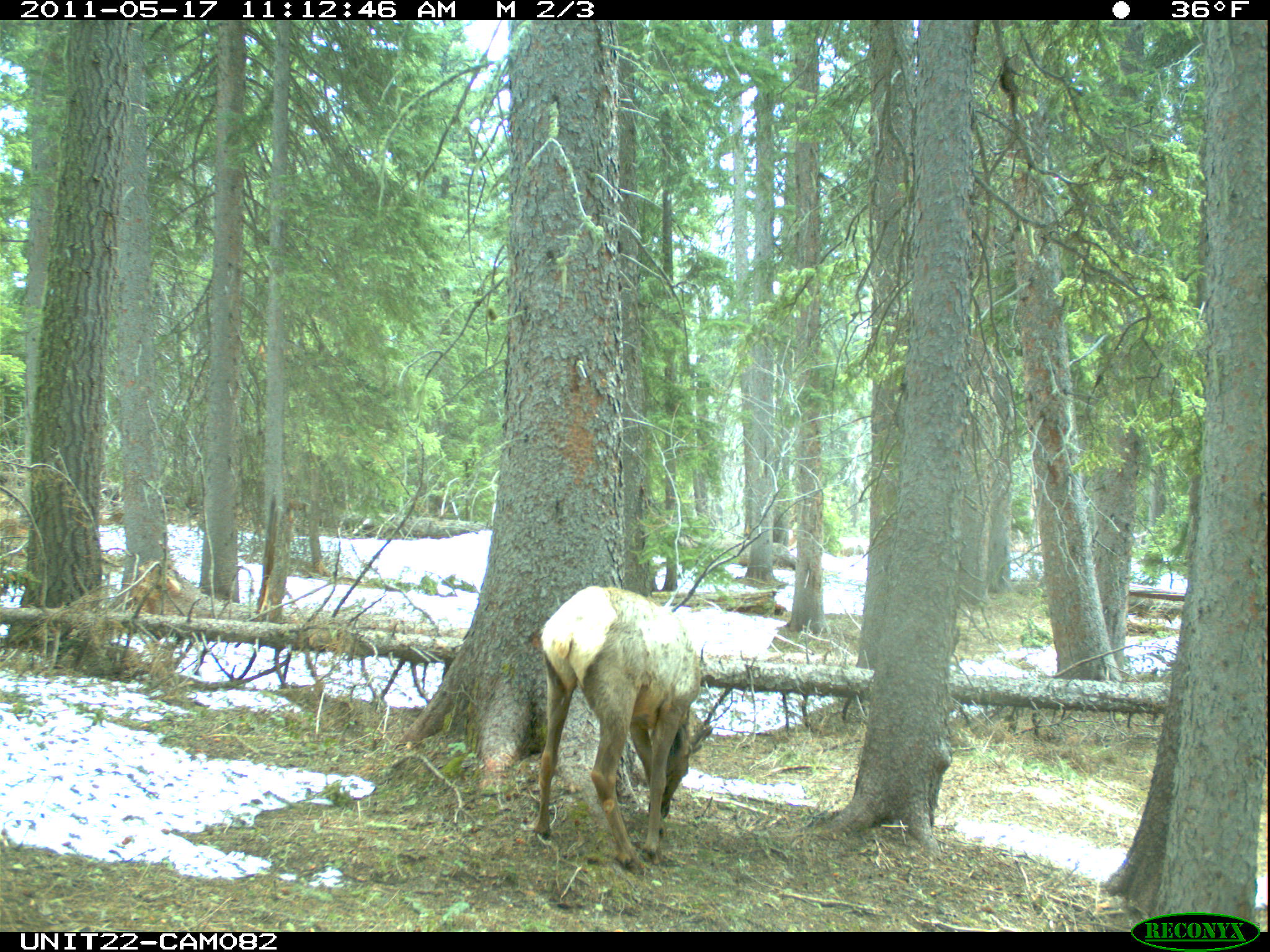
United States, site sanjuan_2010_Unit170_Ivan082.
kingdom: Animalia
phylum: Chordata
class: Mammalia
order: Artiodactyla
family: Cervidae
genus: Cervus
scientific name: Cervus elaphus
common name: red deer